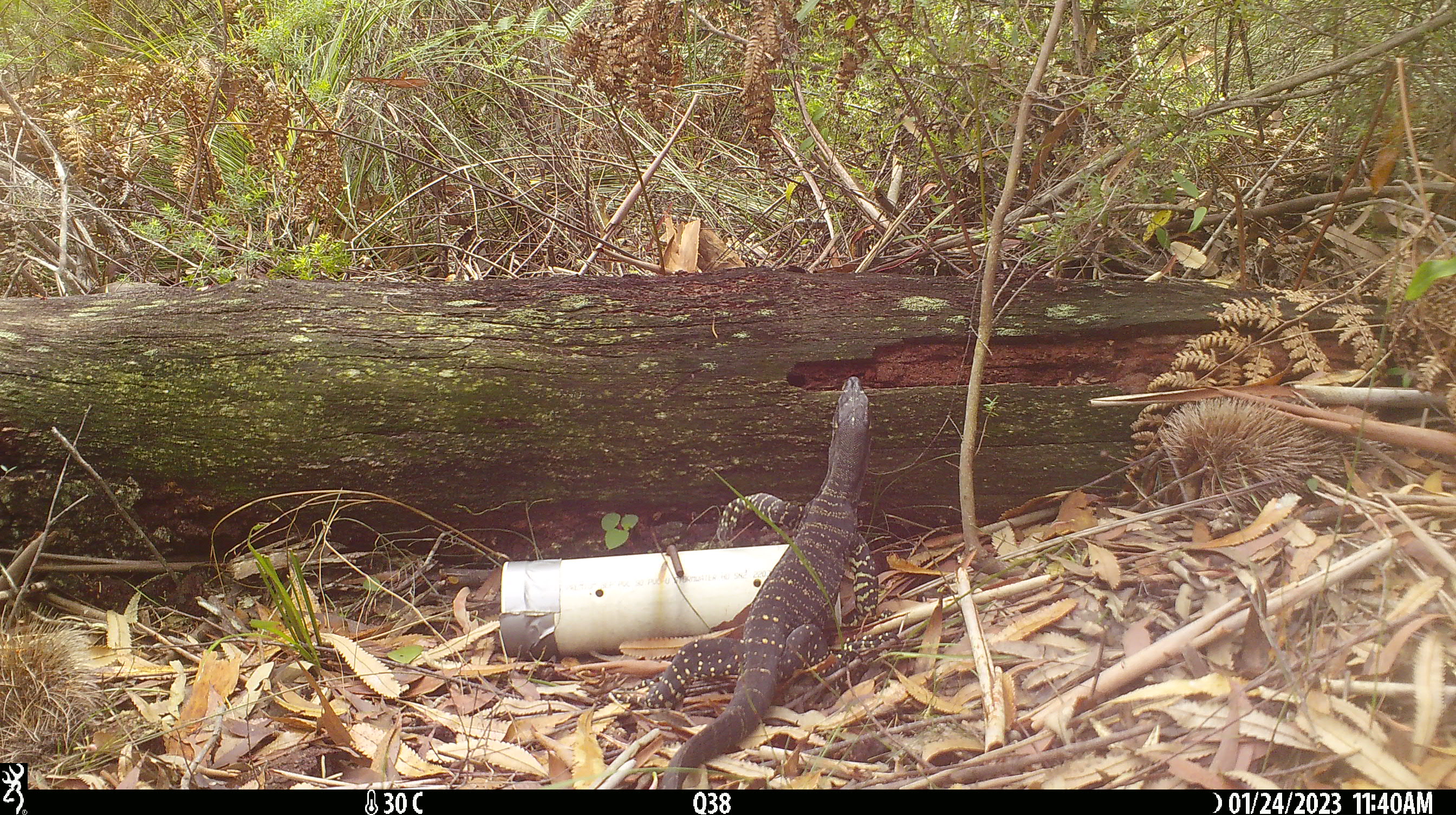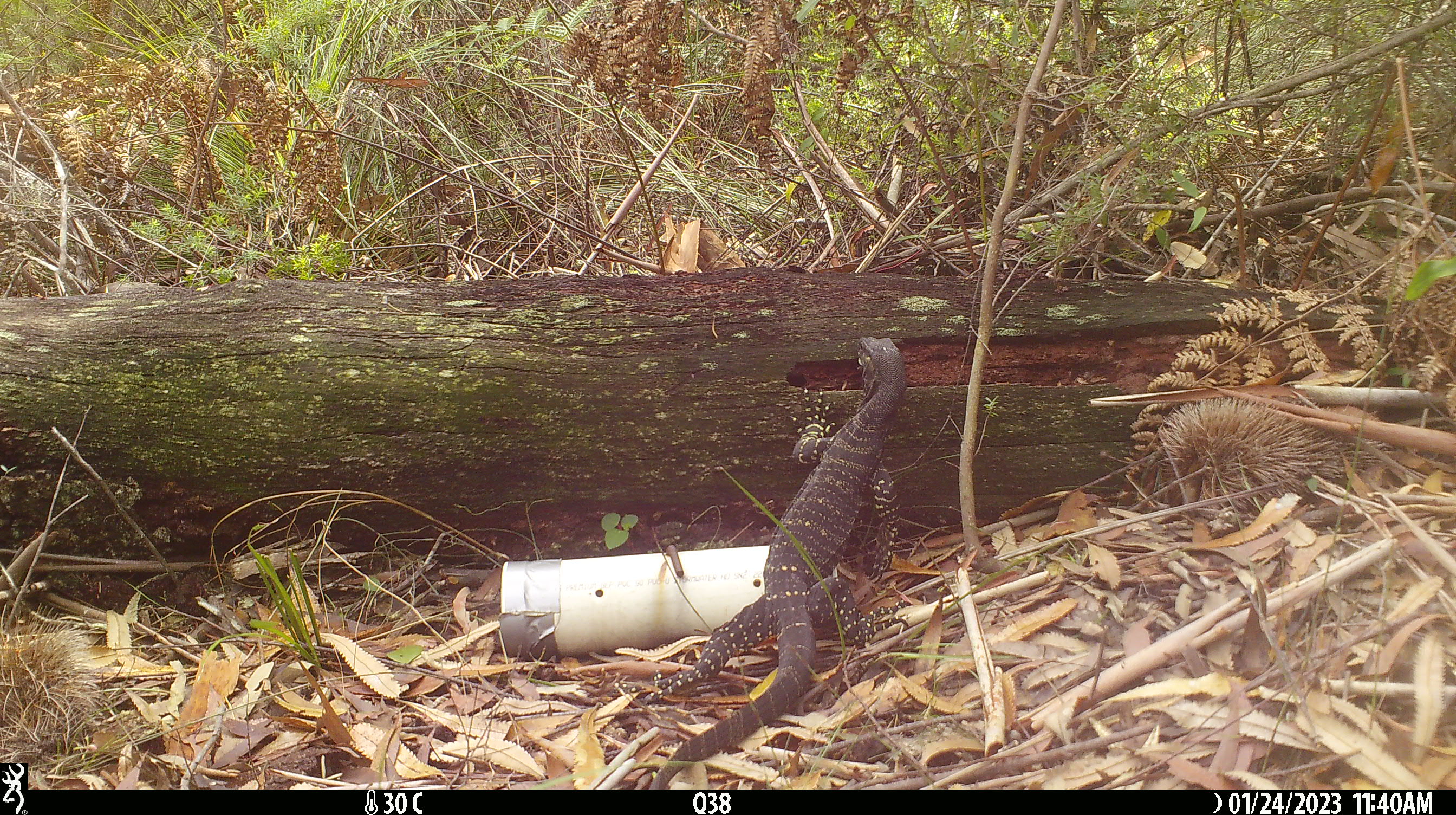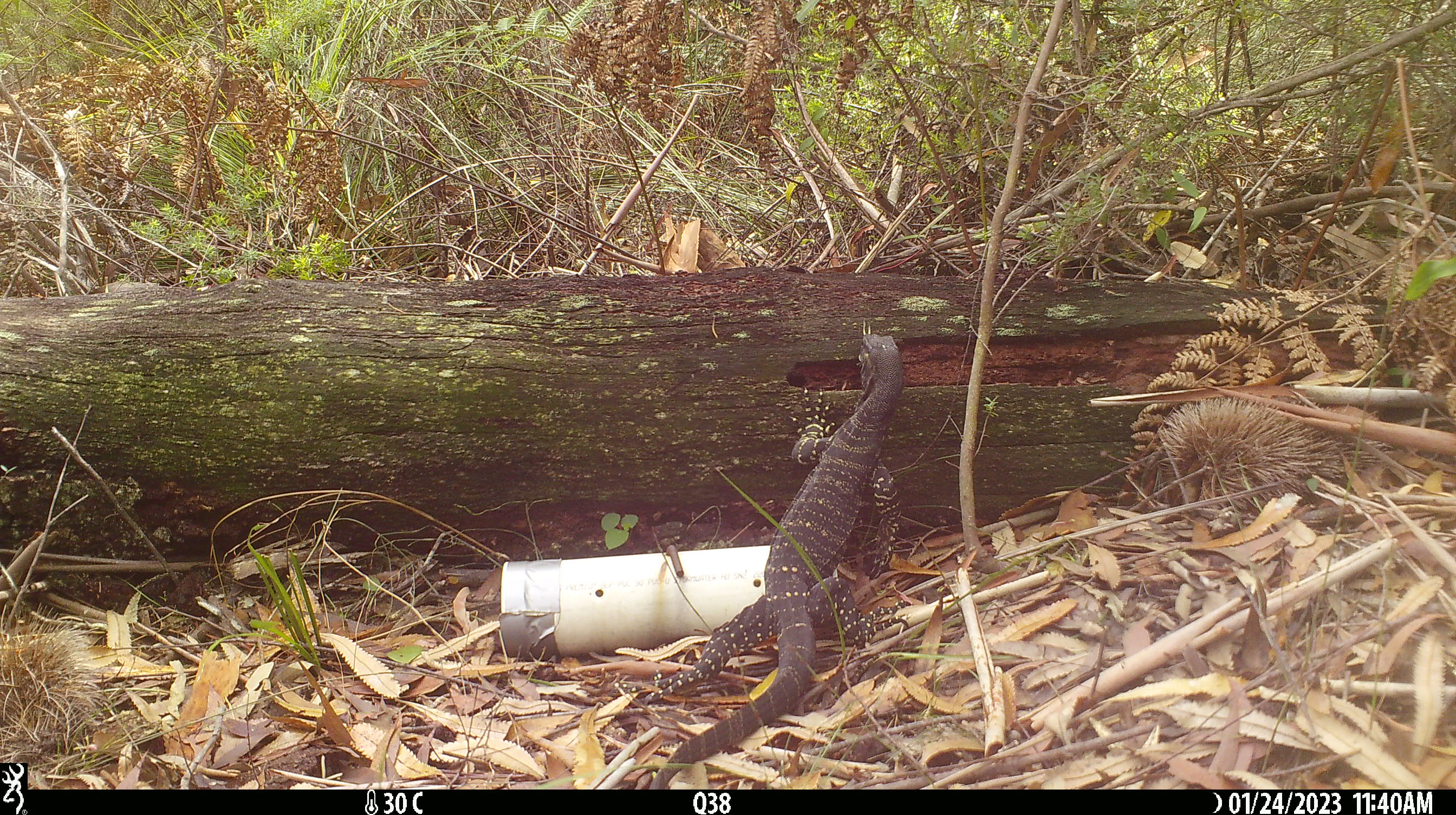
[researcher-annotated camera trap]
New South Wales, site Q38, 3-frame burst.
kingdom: Animalia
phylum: Chordata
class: Reptilia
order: Squamata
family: Varanidae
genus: Varanus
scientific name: Varanus varius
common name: lace monitor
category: goanna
Goanna (lace monitor) (Varanus varius).